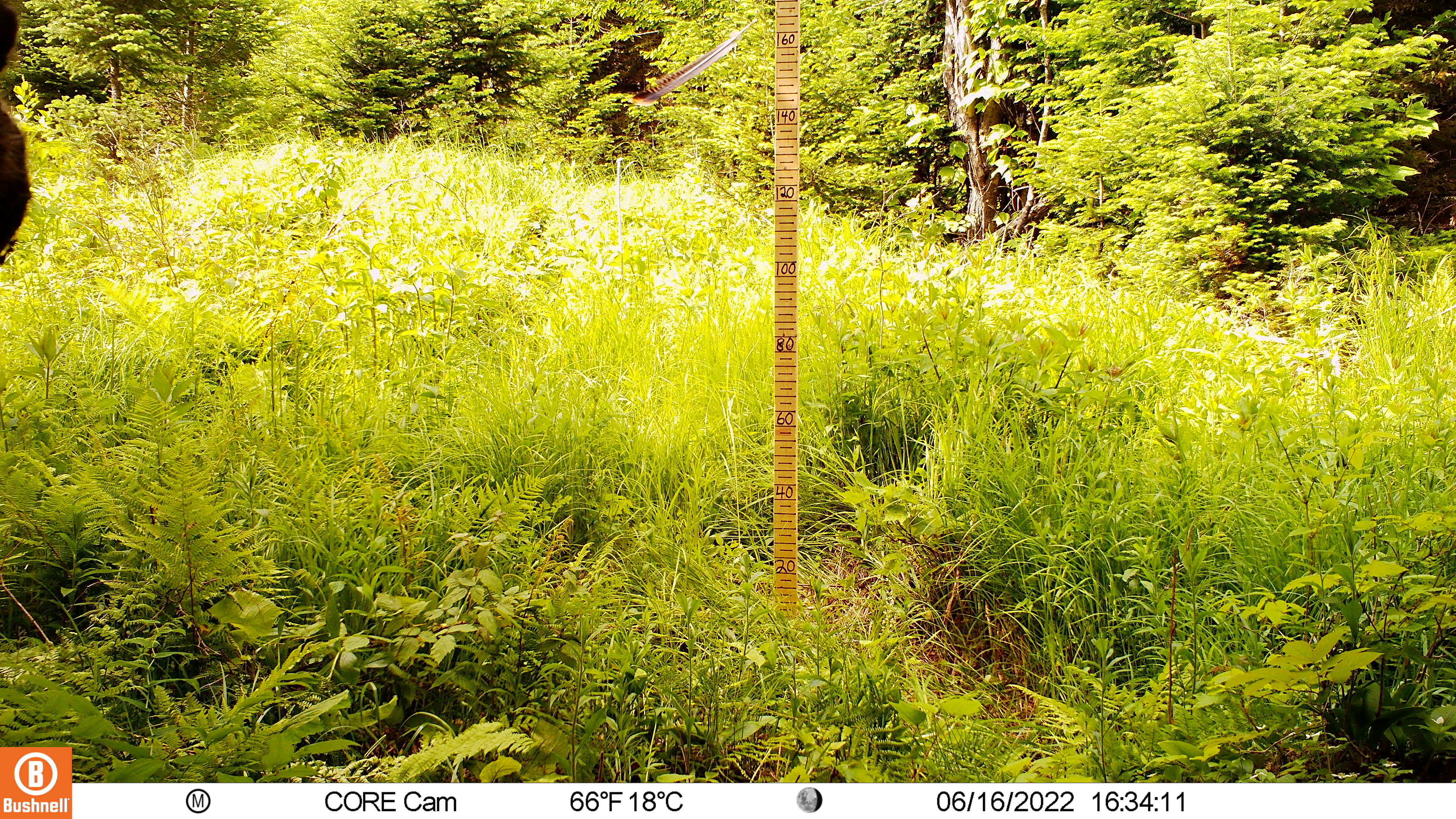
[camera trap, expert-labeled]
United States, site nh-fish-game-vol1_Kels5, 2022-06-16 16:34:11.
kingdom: Animalia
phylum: Chordata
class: Mammalia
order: Artiodactyla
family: Cervidae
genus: Alces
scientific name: Alces alces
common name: moose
Moose (Alces alces).